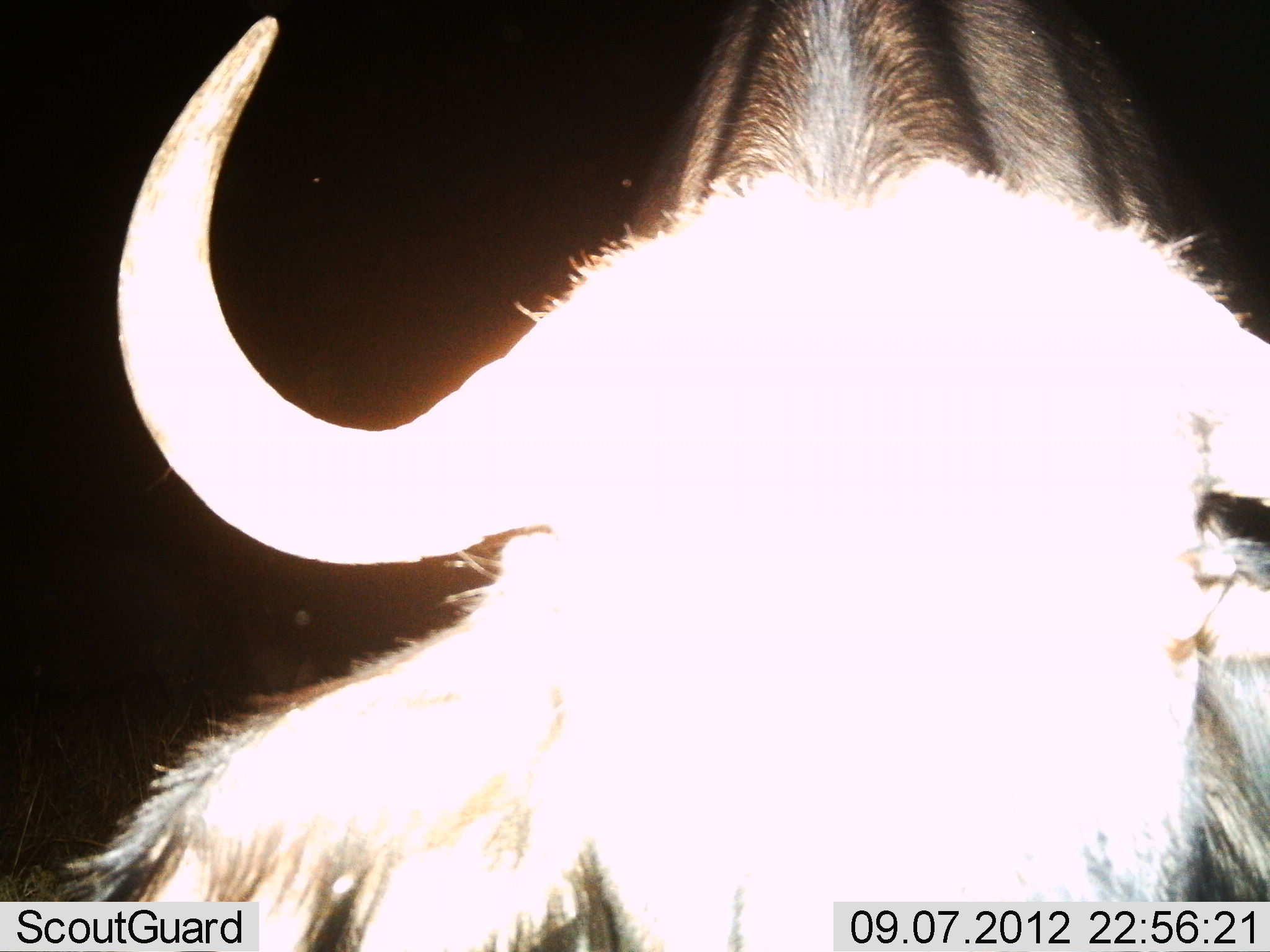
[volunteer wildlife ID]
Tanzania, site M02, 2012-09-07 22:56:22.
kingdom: Animalia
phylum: Chordata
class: Mammalia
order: Artiodactyla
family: Bovidae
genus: Connochaetes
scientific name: Connochaetes taurinus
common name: blue wildebeest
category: wildebeest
Wildebeest (blue wildebeest) (Connochaetes taurinus), count 1. Behavior (volunteer vote fractions): standing 91%, resting 9%, moving 0%, interacting 0%. Young present (vote fraction): 0%. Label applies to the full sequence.